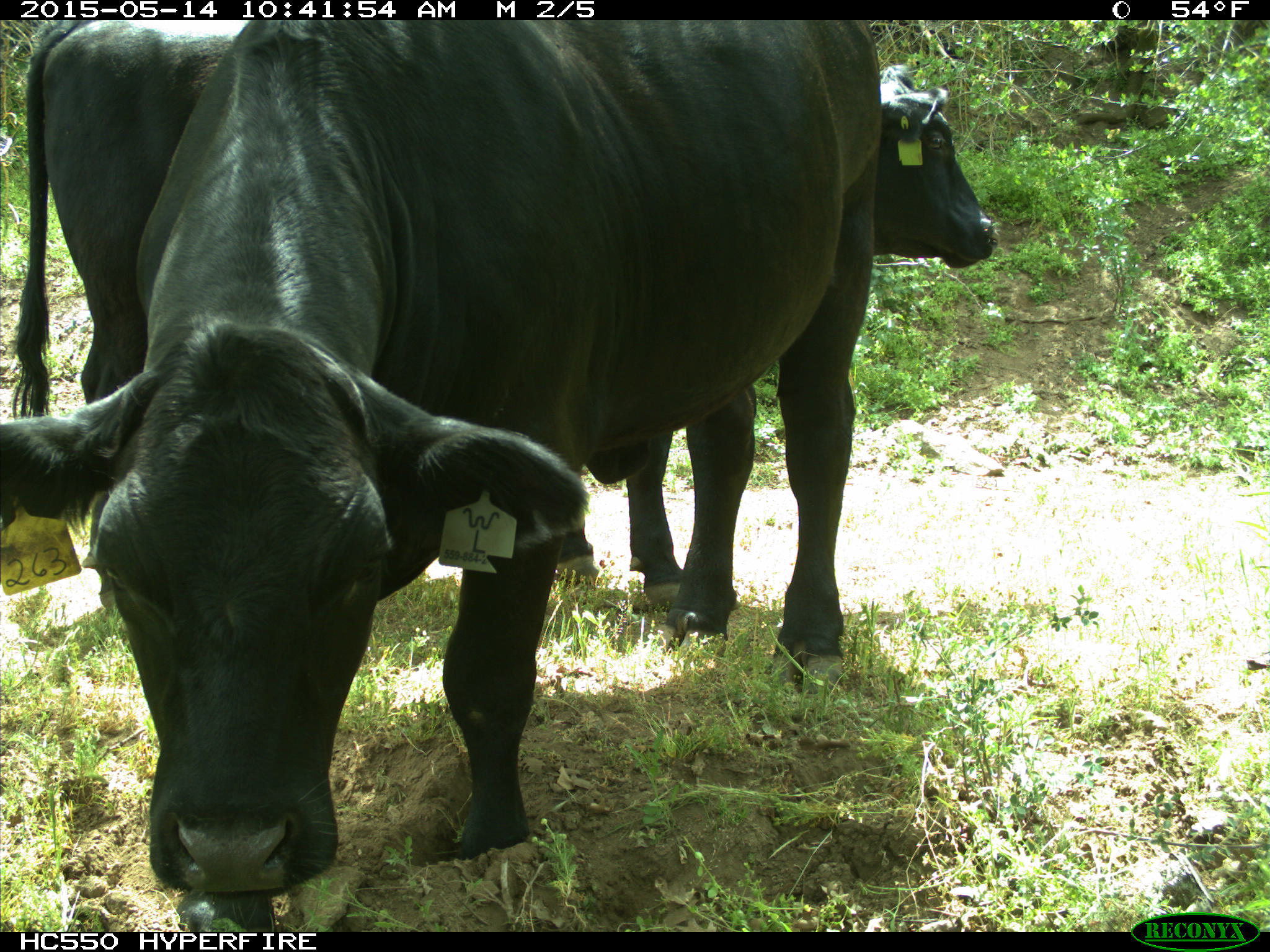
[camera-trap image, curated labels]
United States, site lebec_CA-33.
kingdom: Animalia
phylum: Chordata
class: Mammalia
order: Artiodactyla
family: Bovidae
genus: Bos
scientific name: Bos taurus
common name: domestic cow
Bos taurus (domestic cow).